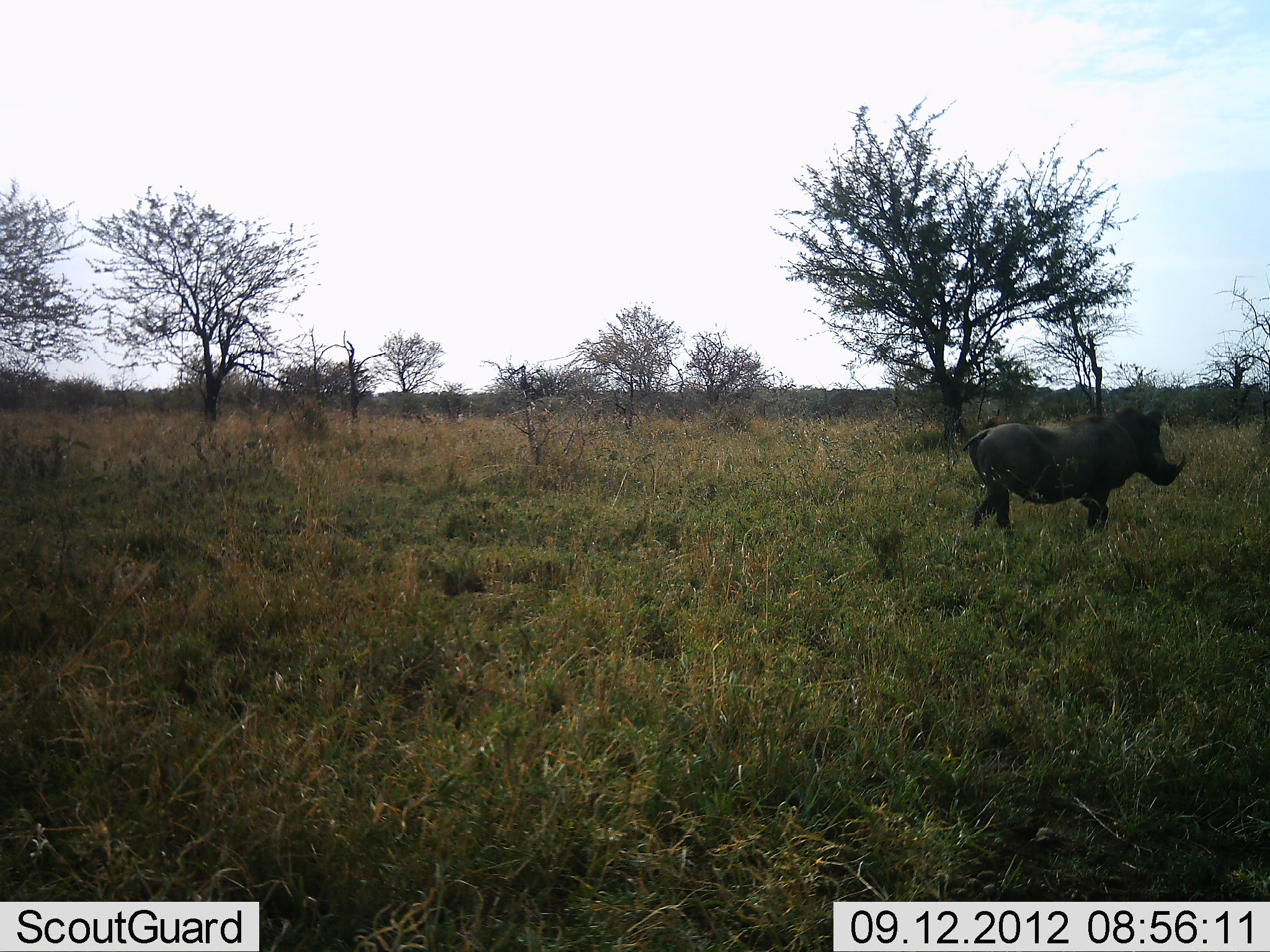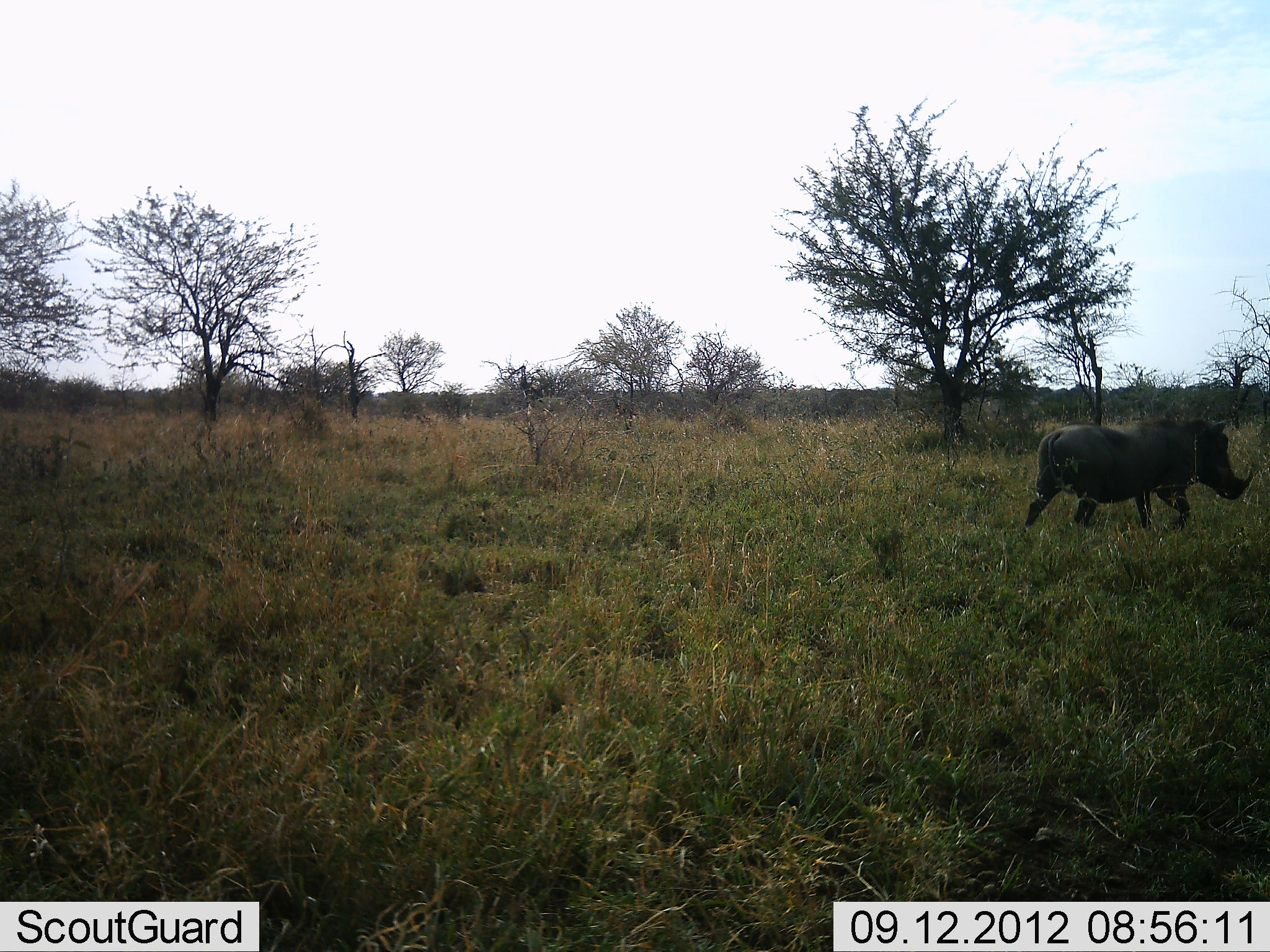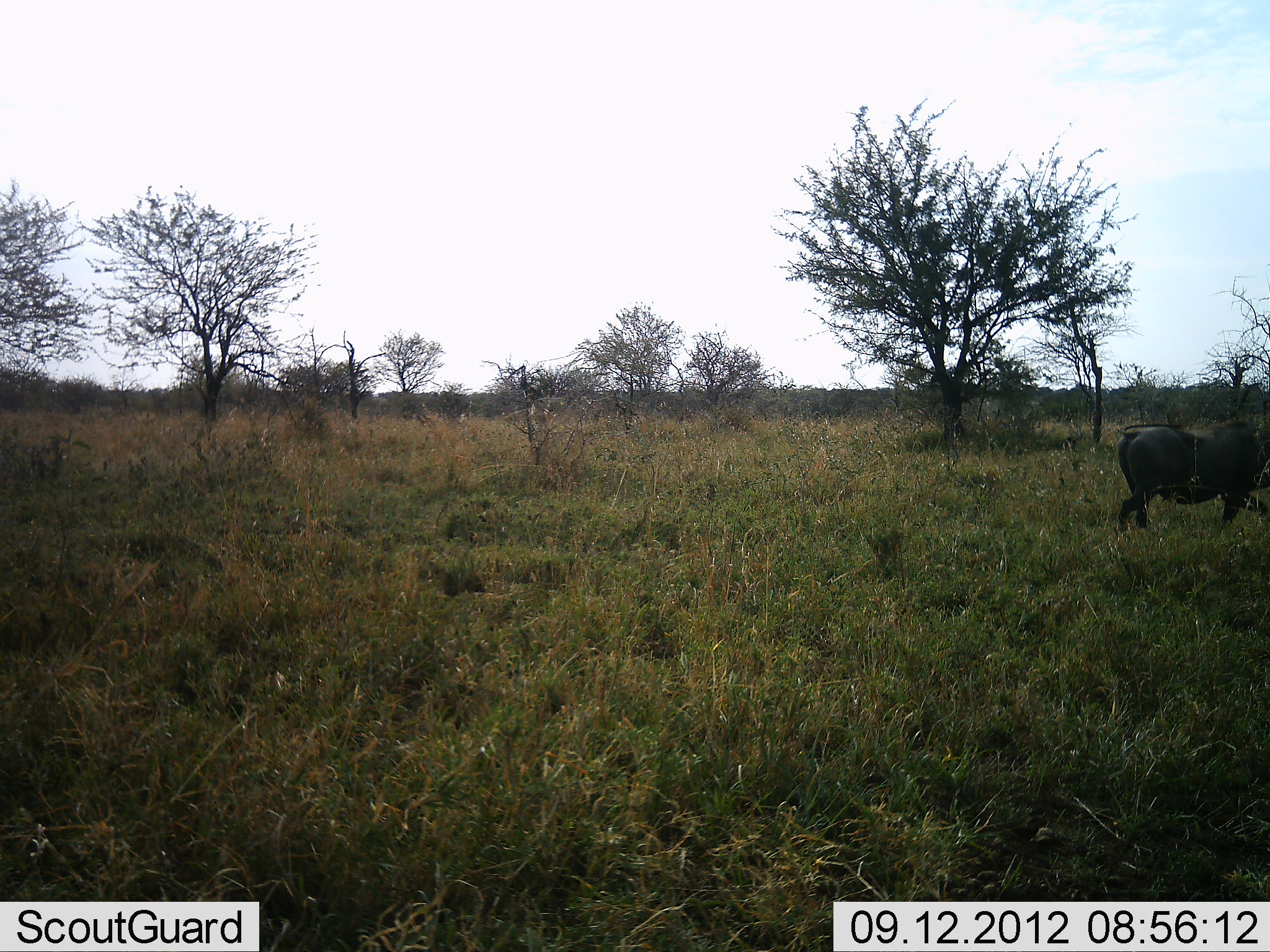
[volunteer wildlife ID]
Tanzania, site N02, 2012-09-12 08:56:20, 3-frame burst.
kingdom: Animalia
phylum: Chordata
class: Mammalia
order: Artiodactyla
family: Suidae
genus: Phacochoerus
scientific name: Phacochoerus africanus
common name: warthog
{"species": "warthog (Phacochoerus africanus)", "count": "1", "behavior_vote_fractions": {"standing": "9%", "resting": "0%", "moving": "91%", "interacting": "0%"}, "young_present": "0%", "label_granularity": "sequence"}